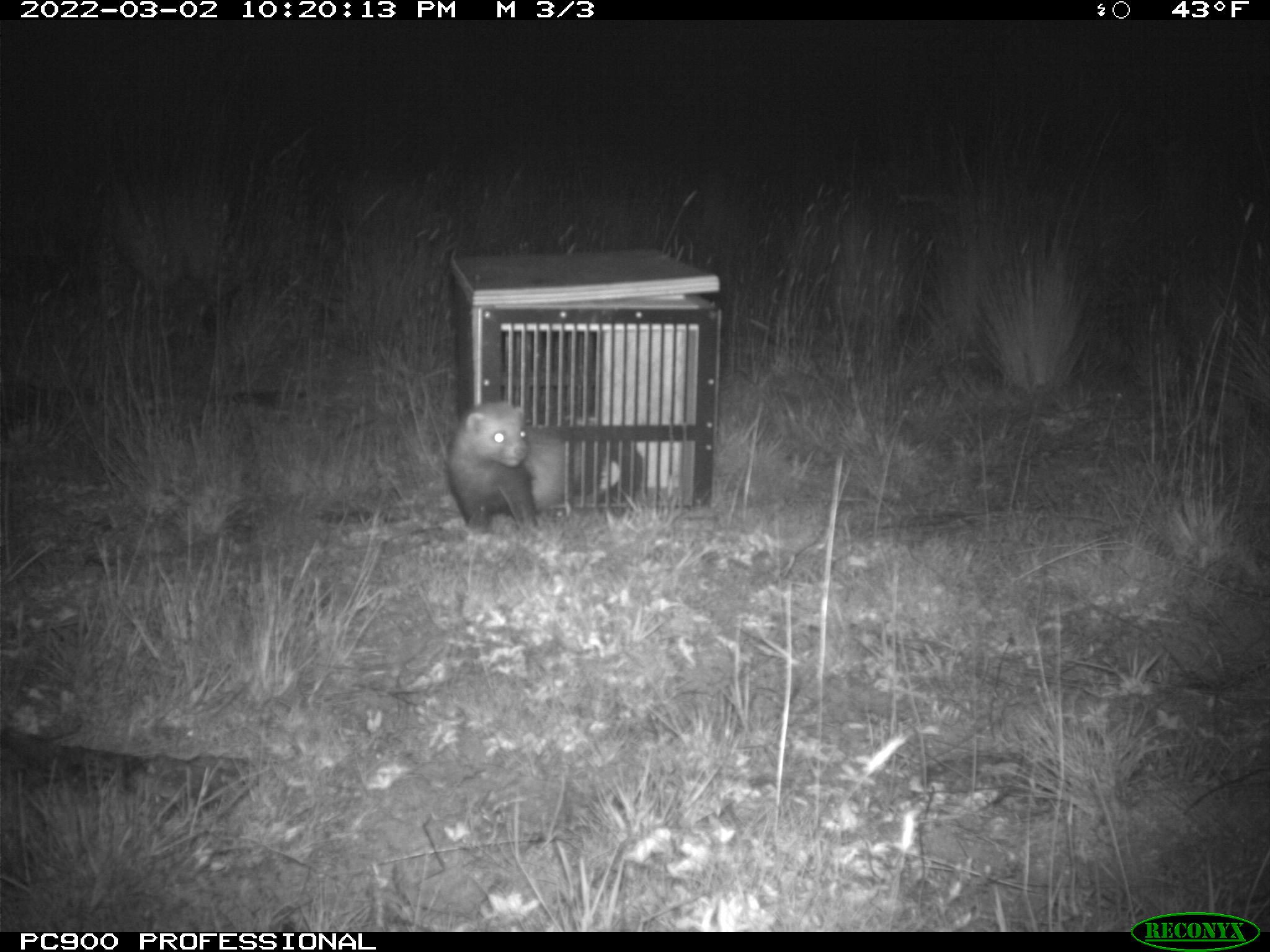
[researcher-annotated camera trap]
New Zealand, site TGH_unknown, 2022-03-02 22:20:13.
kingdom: Animalia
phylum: Chordata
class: Mammalia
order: Carnivora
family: Mustelidae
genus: Mustela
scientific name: Mustela furo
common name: ferret